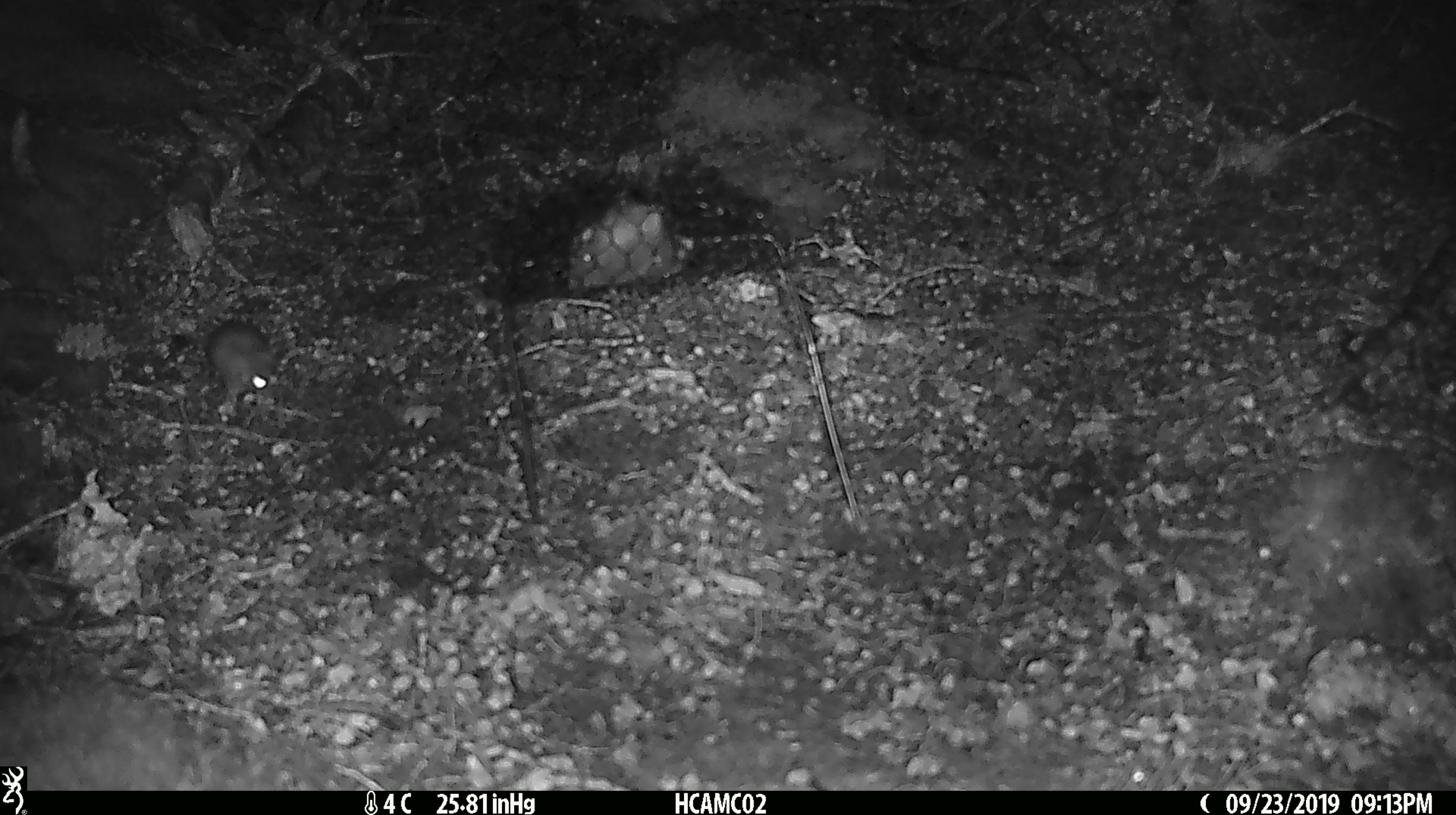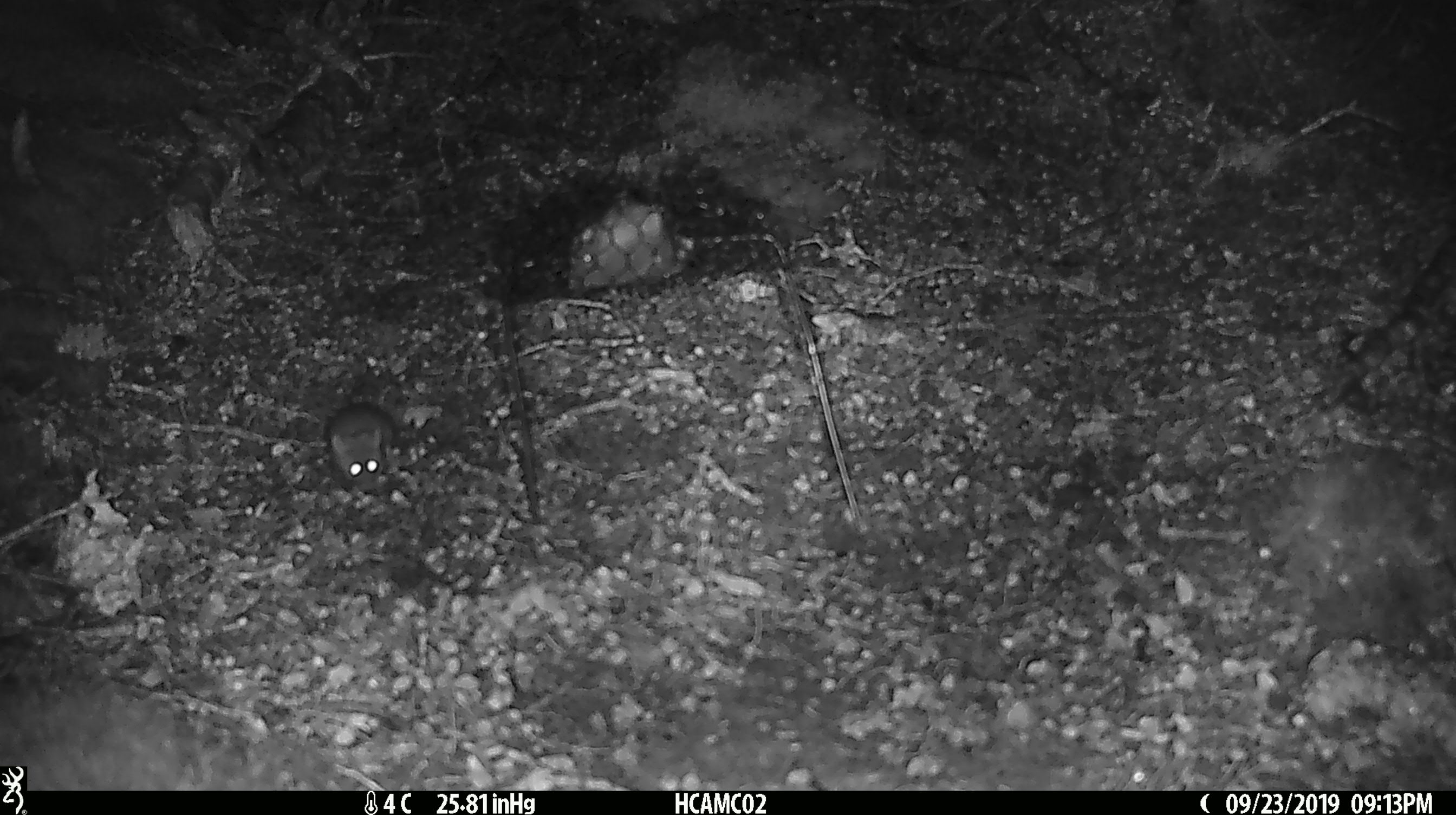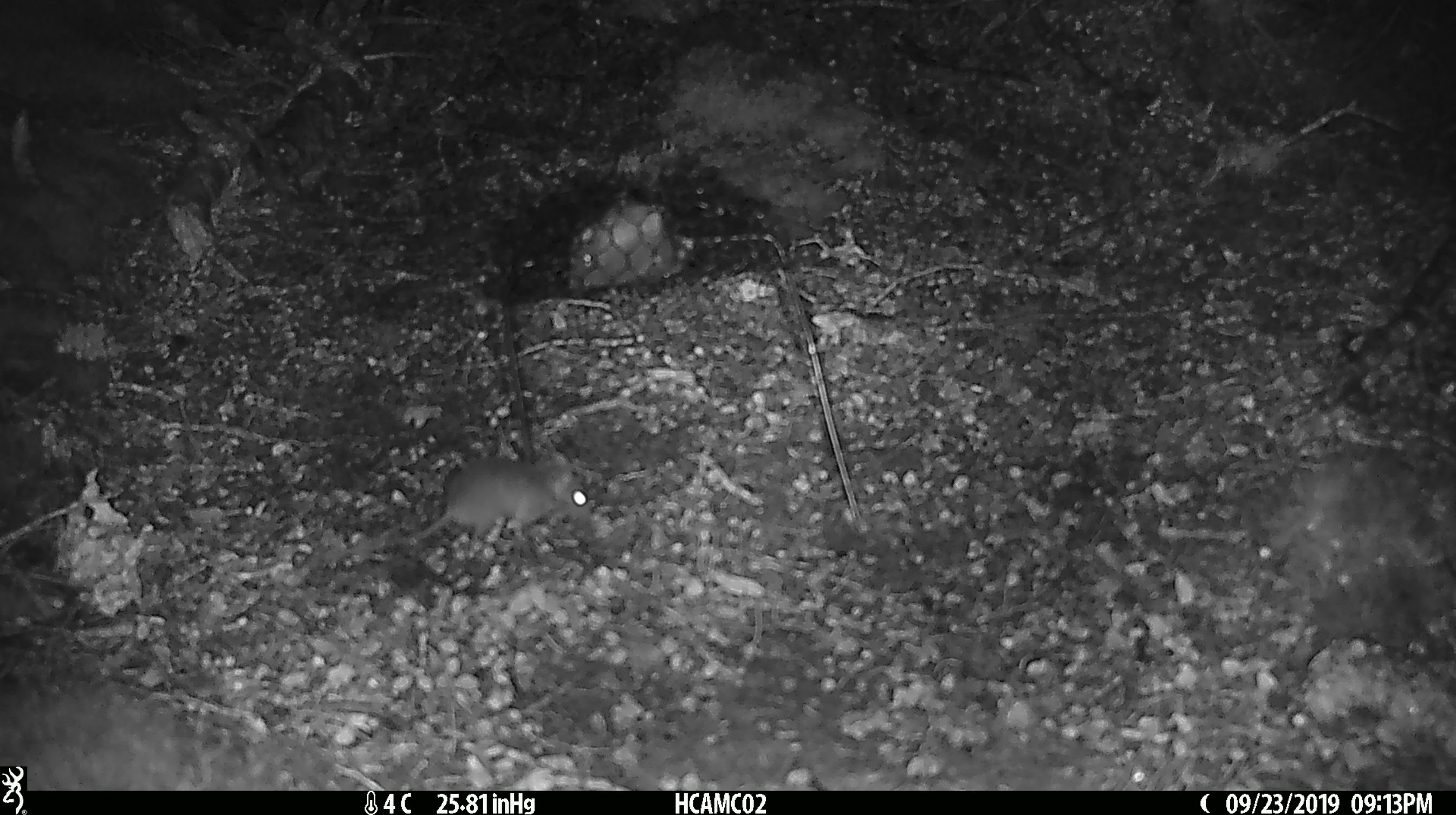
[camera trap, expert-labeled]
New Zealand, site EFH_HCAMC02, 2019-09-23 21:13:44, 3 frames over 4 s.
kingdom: Animalia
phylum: Chordata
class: Mammalia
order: Rodentia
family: Muridae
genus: Mus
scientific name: Mus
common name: mouse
Mouse (Mus).